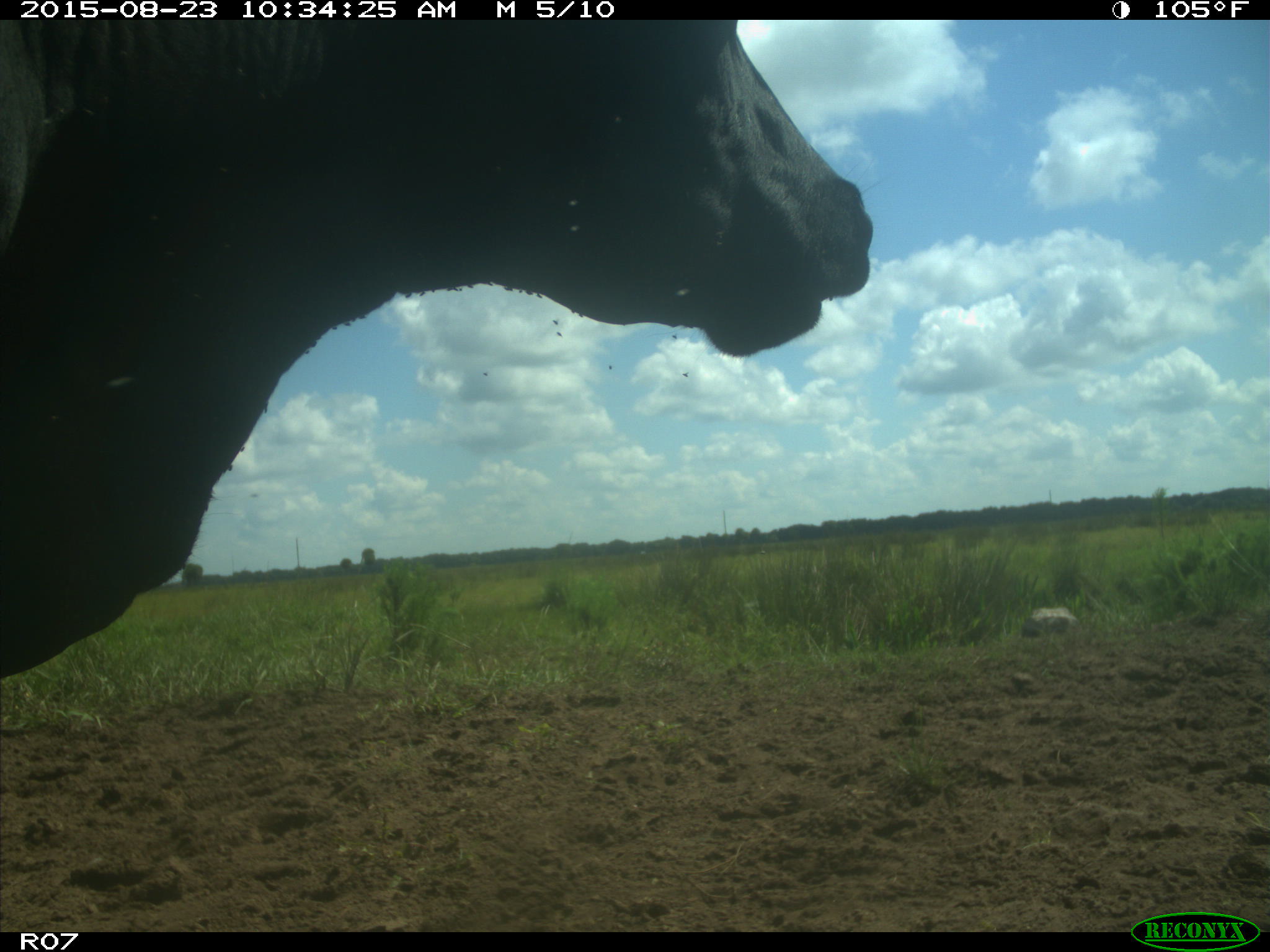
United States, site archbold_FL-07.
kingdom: Animalia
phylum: Chordata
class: Mammalia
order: Artiodactyla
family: Bovidae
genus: Bos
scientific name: Bos taurus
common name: domestic cow